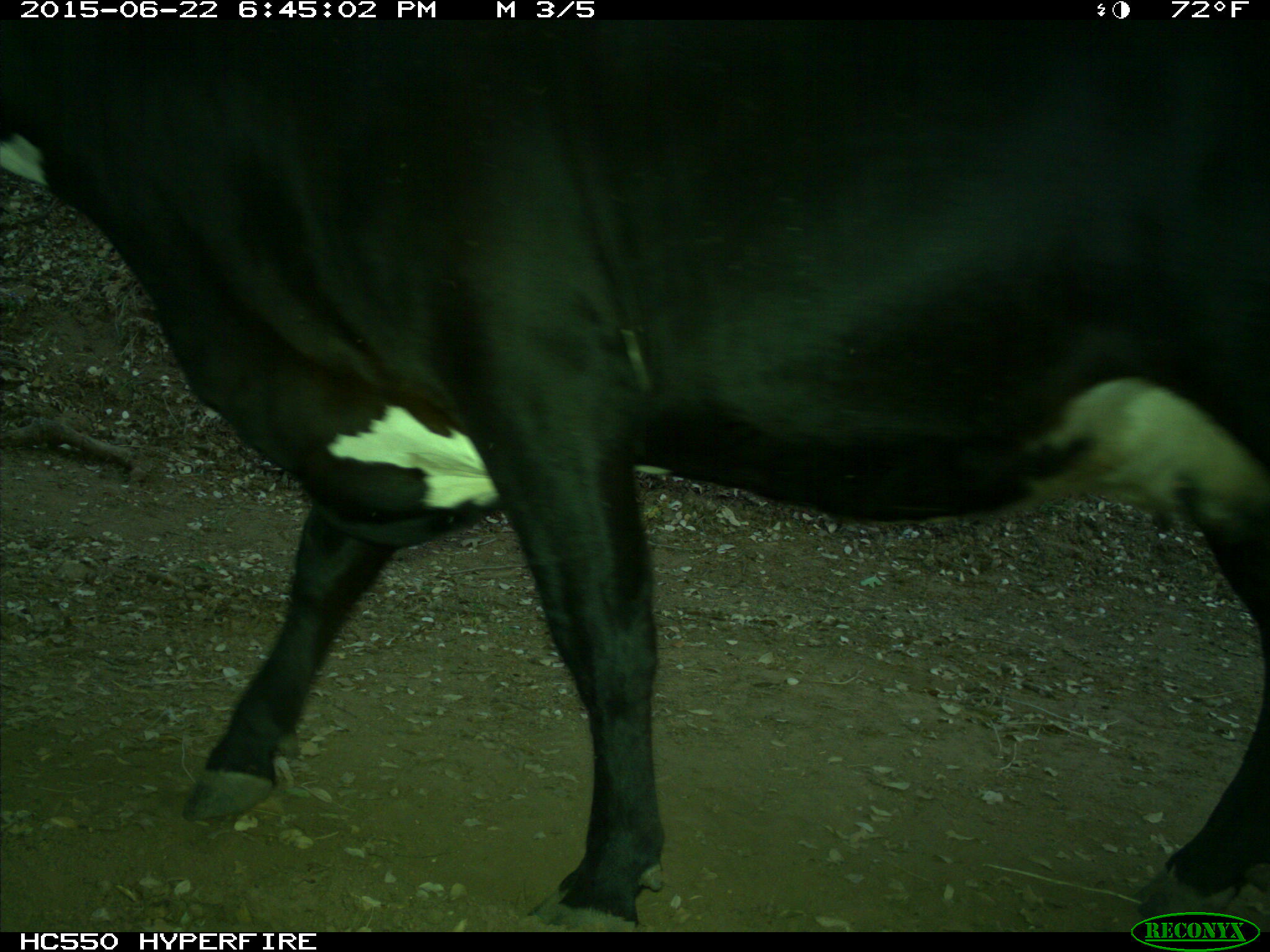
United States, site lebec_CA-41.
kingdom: Animalia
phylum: Chordata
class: Mammalia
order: Artiodactyla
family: Bovidae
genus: Bos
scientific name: Bos taurus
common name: domestic cow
Bos taurus (domestic cow).